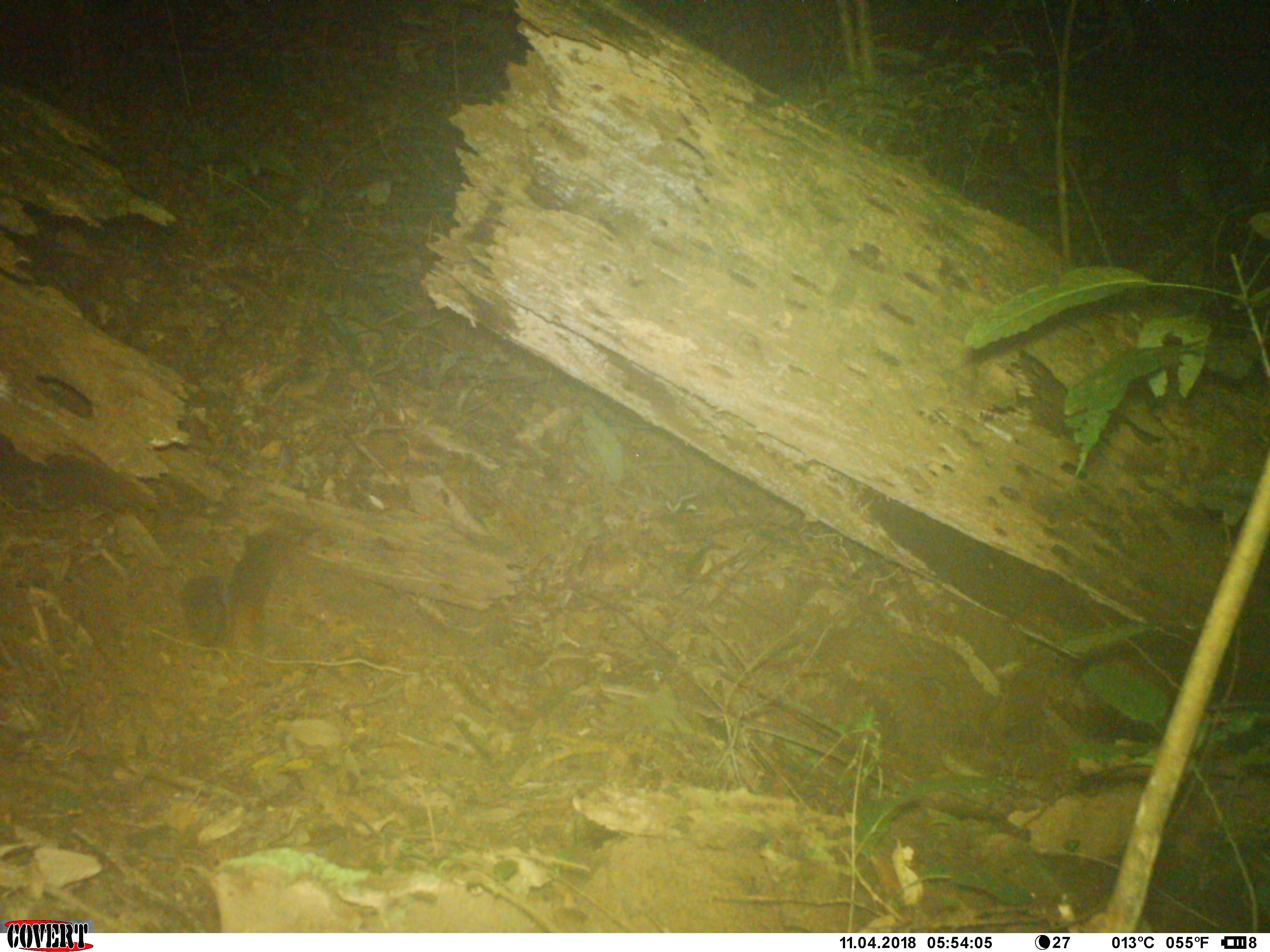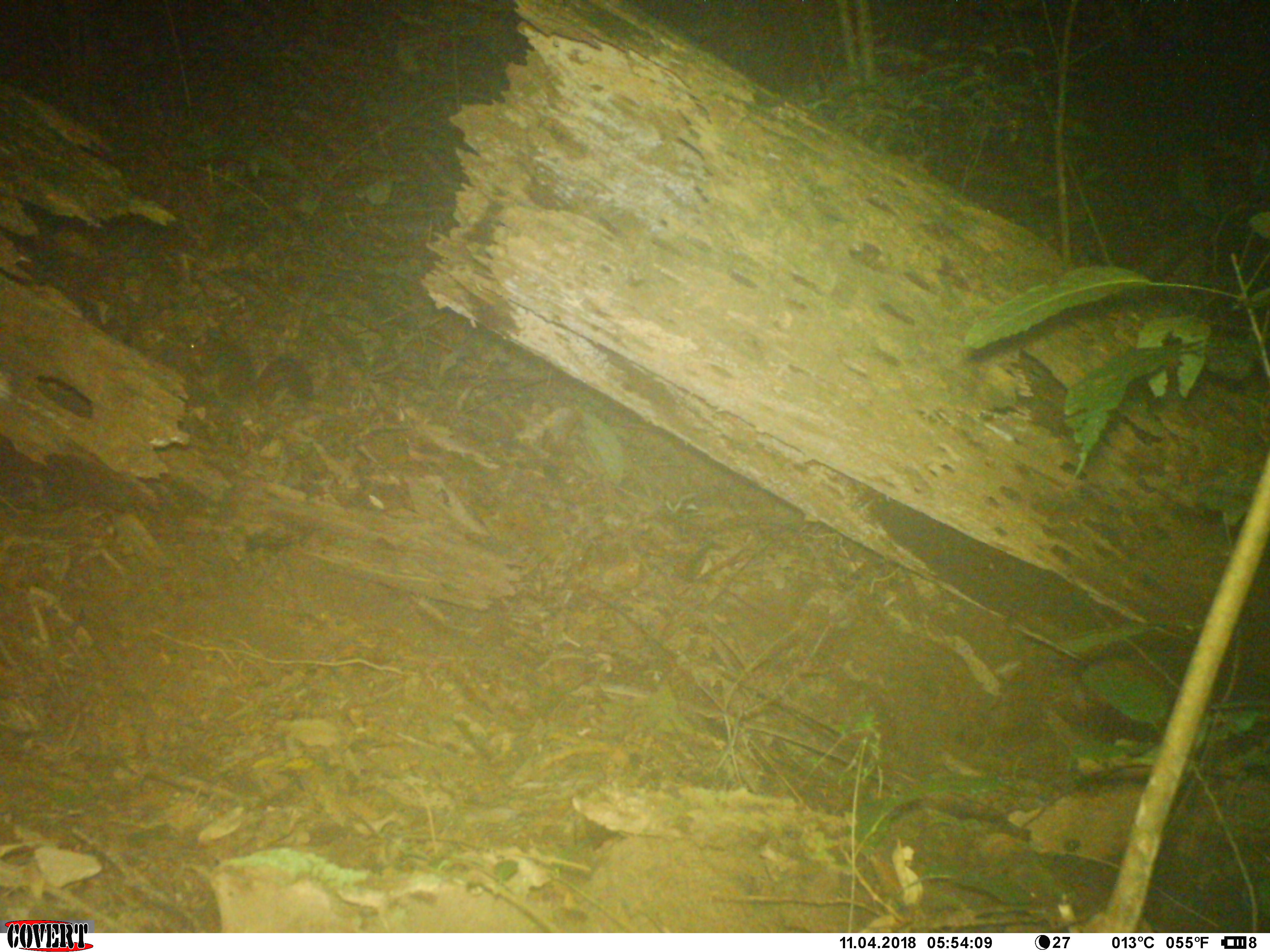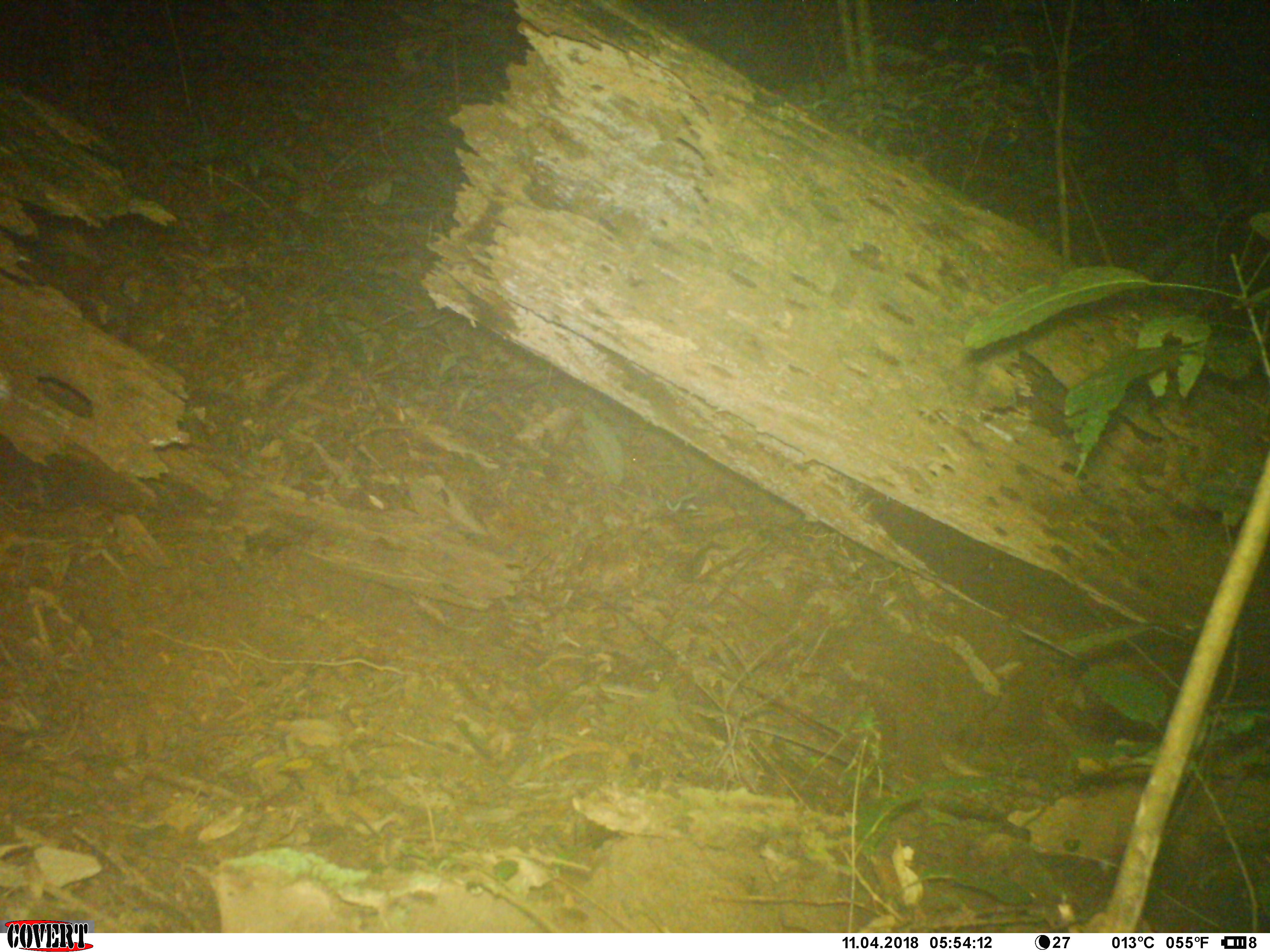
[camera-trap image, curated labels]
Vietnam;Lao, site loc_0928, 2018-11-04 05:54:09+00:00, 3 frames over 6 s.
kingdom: Animalia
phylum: Chordata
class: Mammalia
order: Rodentia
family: Sciuridae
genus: Dremomys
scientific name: Dremomys rufigenis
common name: red-cheeked squirrel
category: red cheeked squirrel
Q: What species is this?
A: Red cheeked squirrel (red-cheeked squirrel) (Dremomys rufigenis).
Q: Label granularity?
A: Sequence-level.